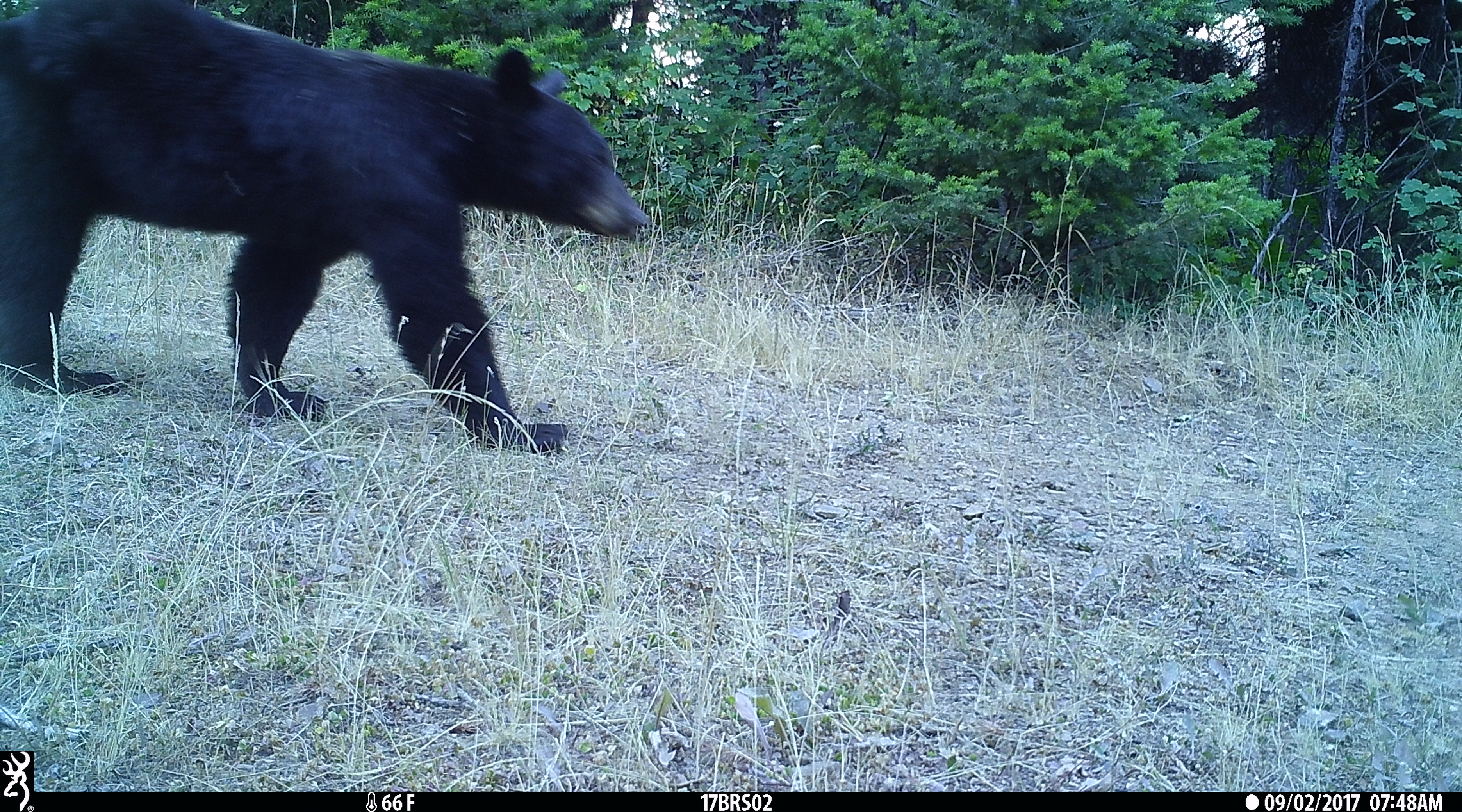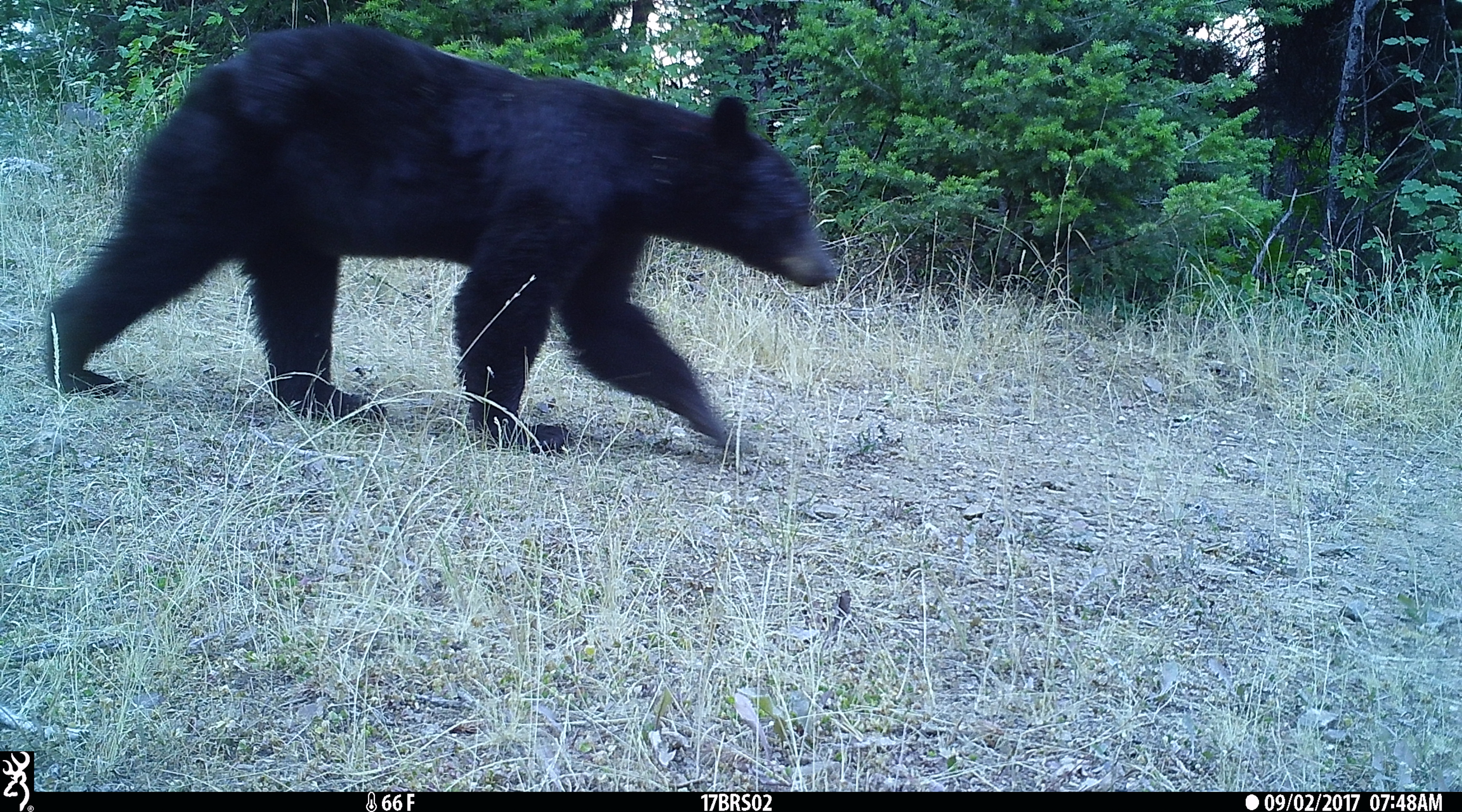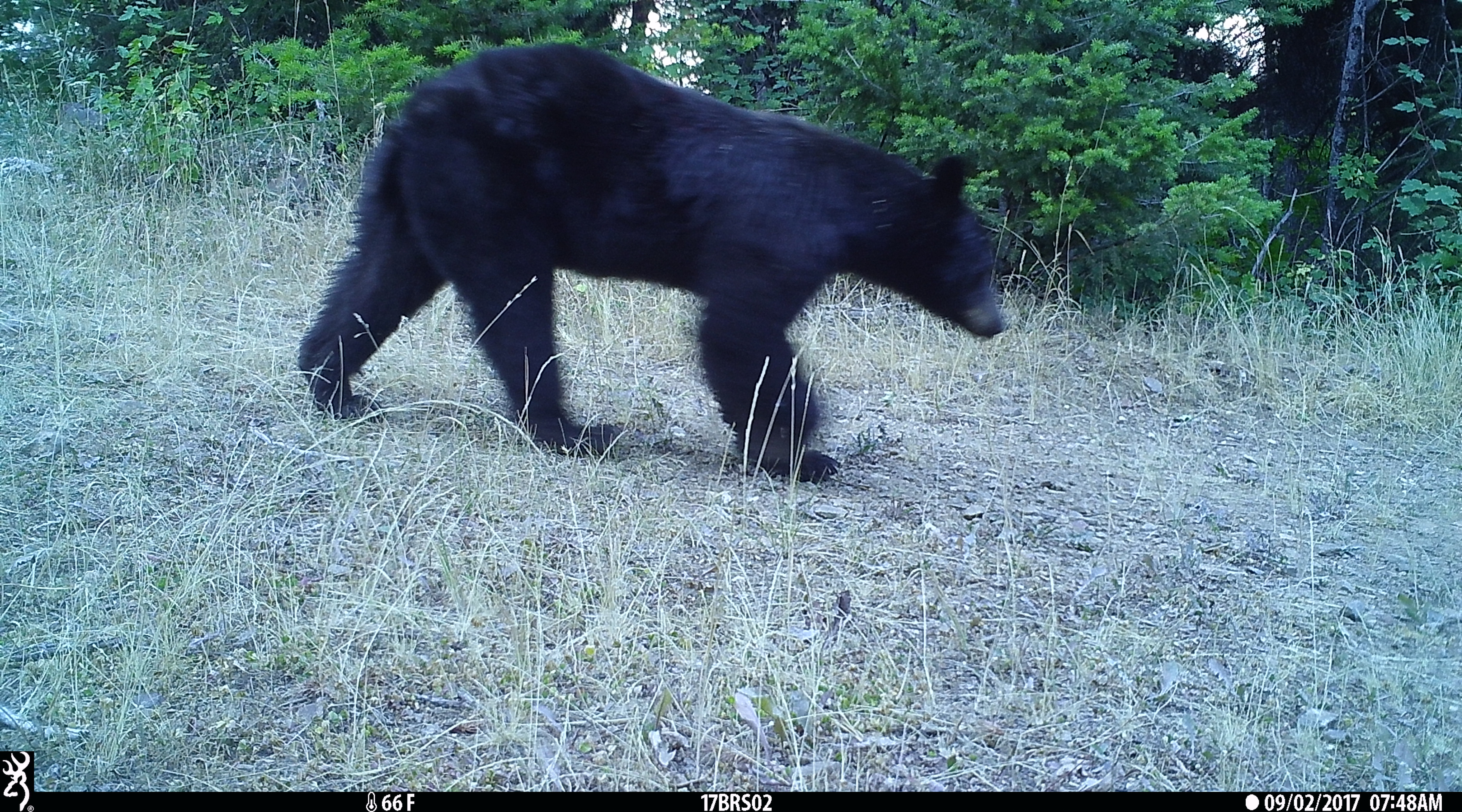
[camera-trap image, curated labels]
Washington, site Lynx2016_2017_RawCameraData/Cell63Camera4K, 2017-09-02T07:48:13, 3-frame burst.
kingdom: Animalia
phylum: Chordata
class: Mammalia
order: Carnivora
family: Ursidae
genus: Ursus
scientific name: Ursus americanus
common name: american black bear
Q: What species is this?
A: Ursus americanus (american black bear).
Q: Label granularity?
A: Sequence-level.